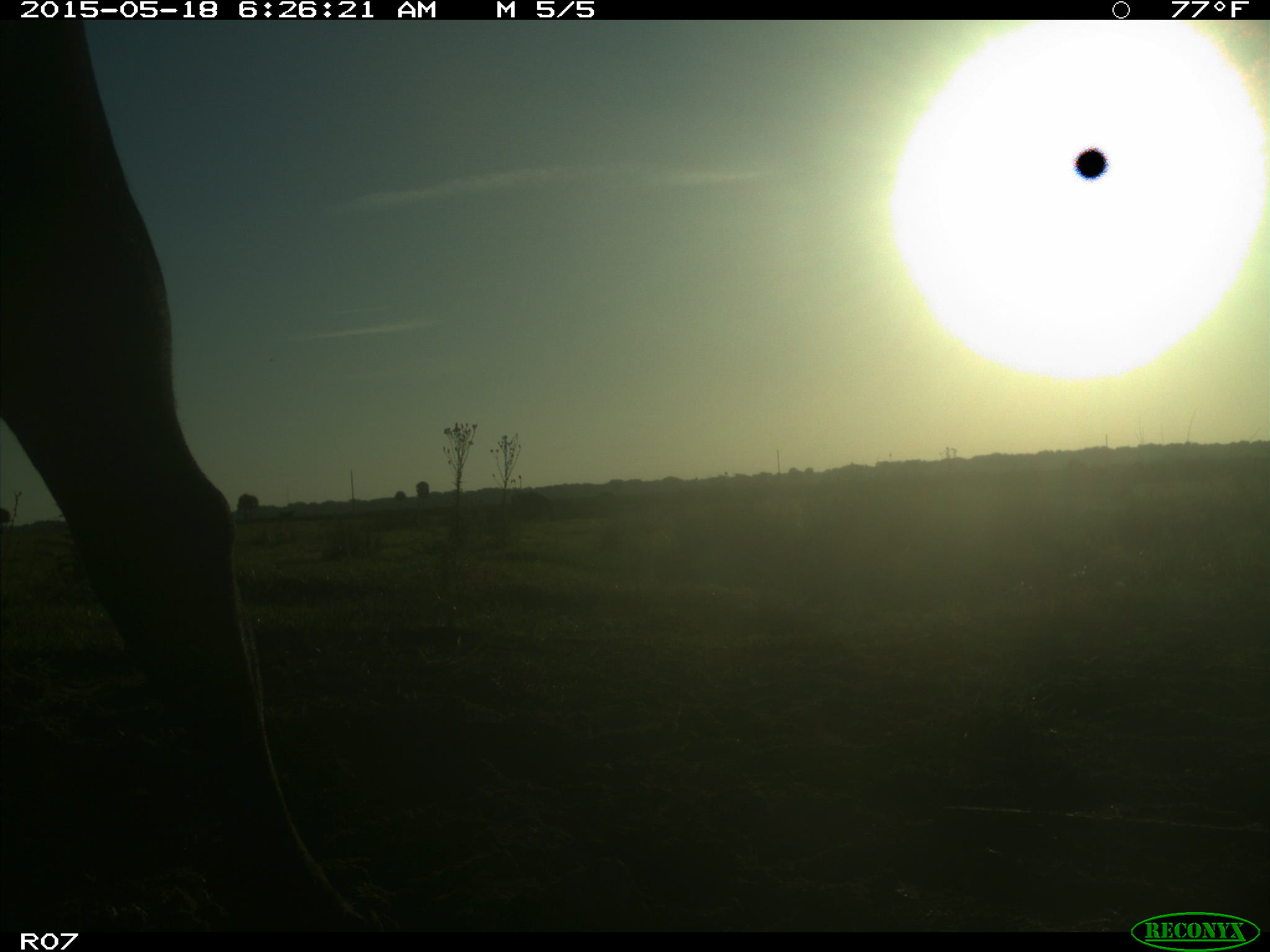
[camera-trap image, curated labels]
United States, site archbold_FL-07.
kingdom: Animalia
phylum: Chordata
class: Mammalia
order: Artiodactyla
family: Bovidae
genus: Bos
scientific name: Bos taurus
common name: domestic cow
Bos taurus (domestic cow).